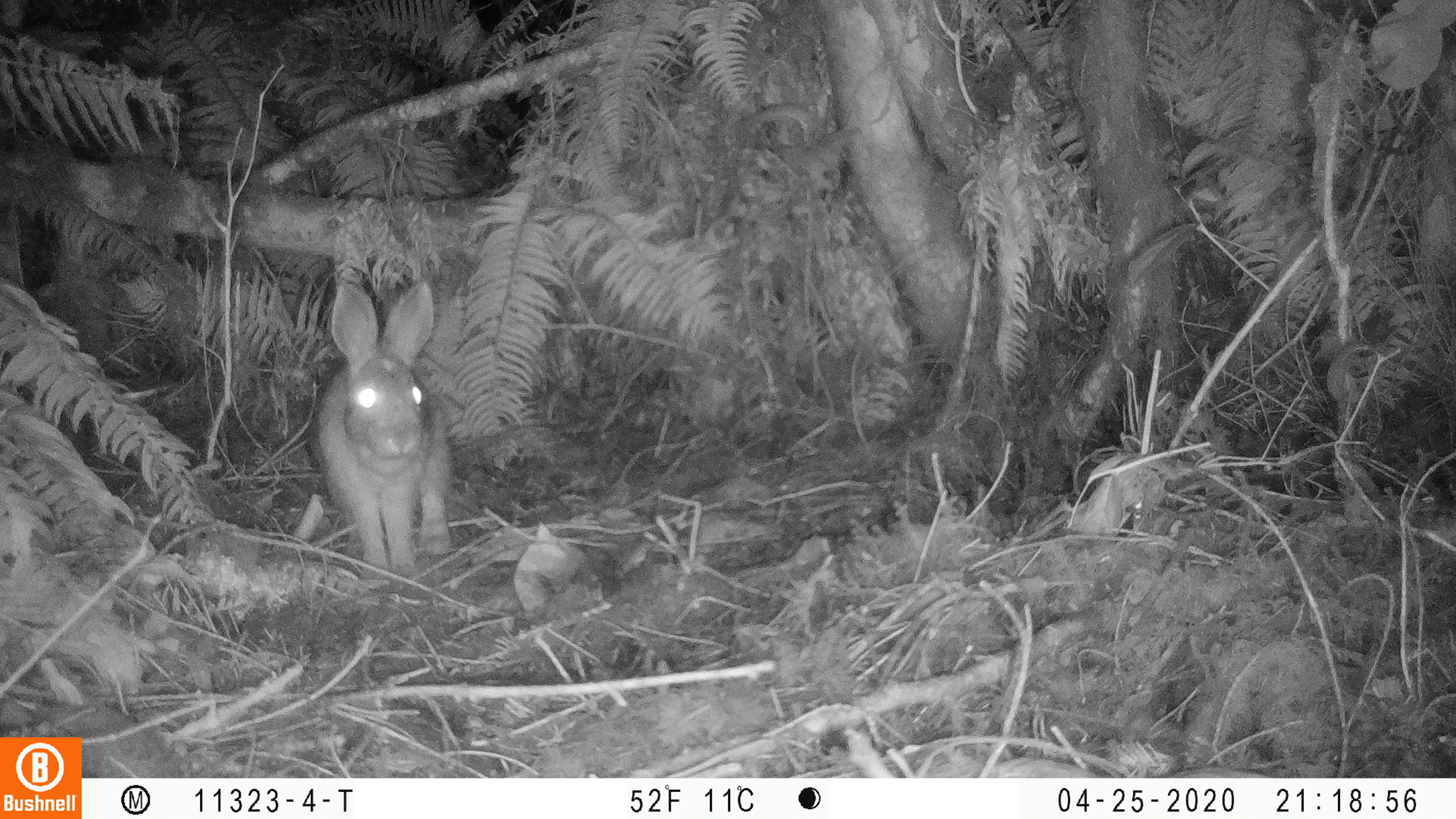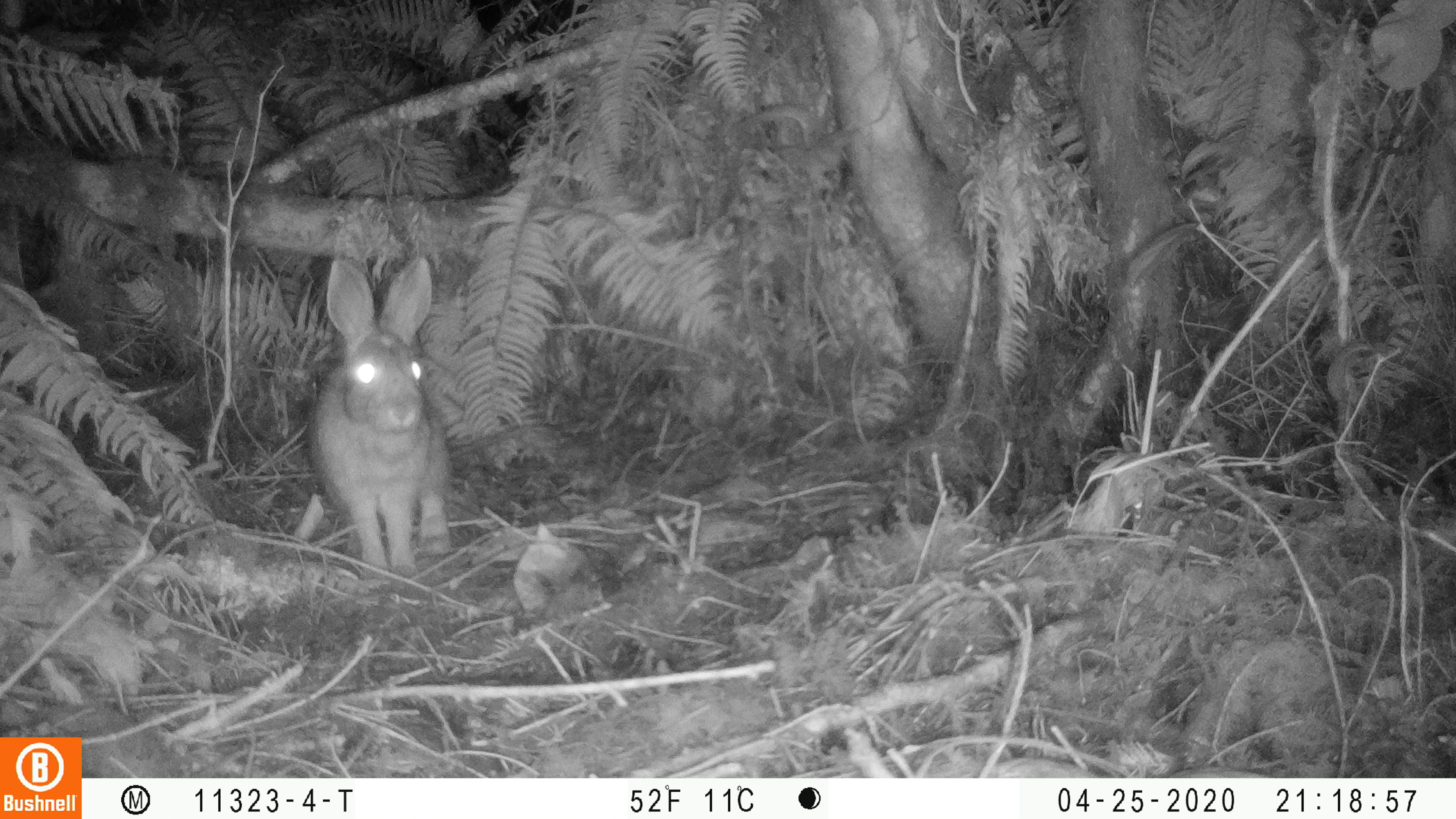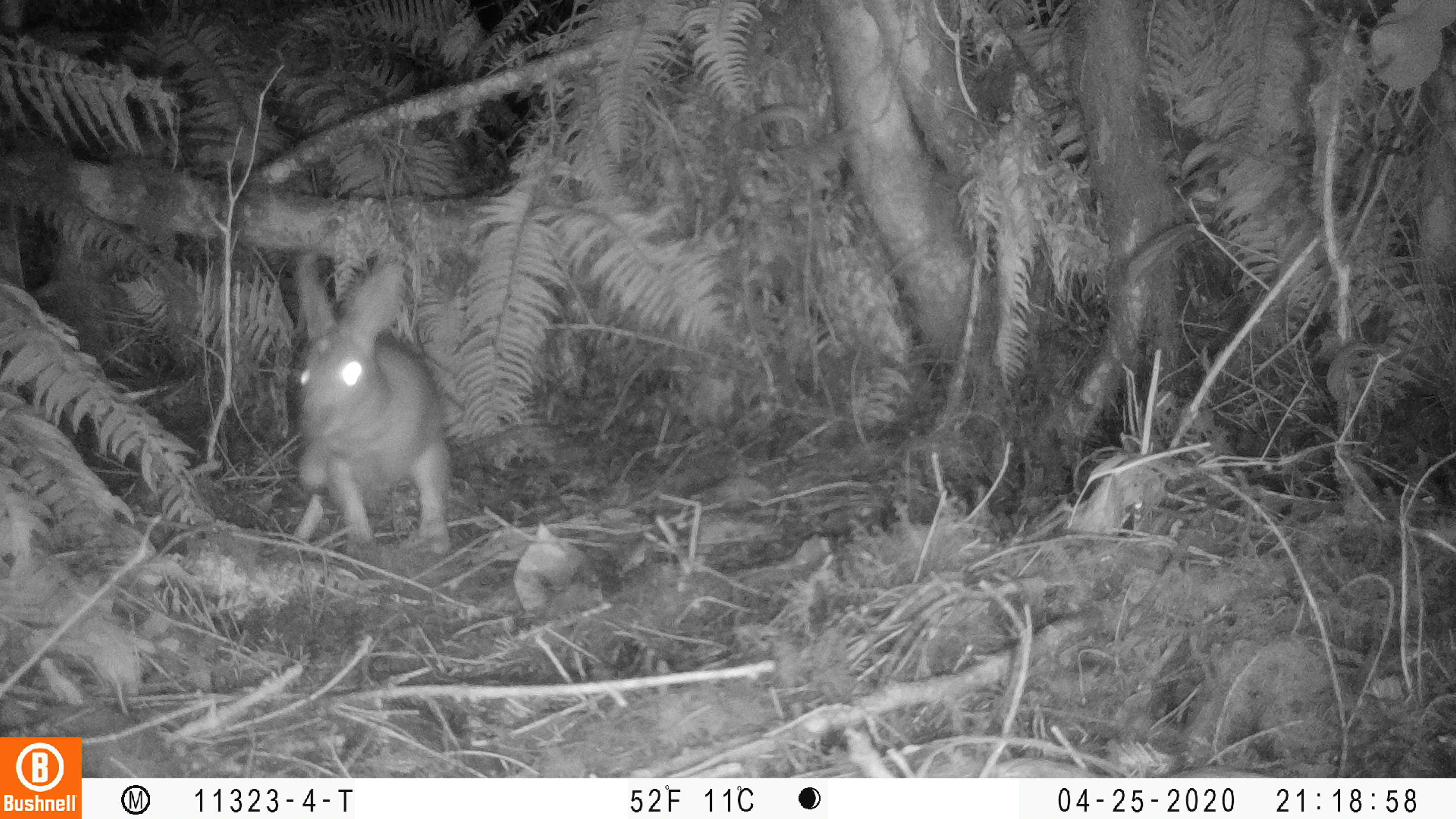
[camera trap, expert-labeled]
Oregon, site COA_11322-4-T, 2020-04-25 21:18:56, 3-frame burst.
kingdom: Animalia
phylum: Chordata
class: Mammalia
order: Lagomorpha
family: Leporidae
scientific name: Leporidae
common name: hares and rabbits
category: leporidae family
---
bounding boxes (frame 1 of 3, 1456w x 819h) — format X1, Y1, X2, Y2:
leporidae family: 301, 277, 469, 593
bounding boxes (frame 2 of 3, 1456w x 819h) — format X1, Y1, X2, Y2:
leporidae family: 291, 252, 455, 584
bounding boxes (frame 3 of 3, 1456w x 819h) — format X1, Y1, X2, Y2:
leporidae family: 278, 252, 452, 561